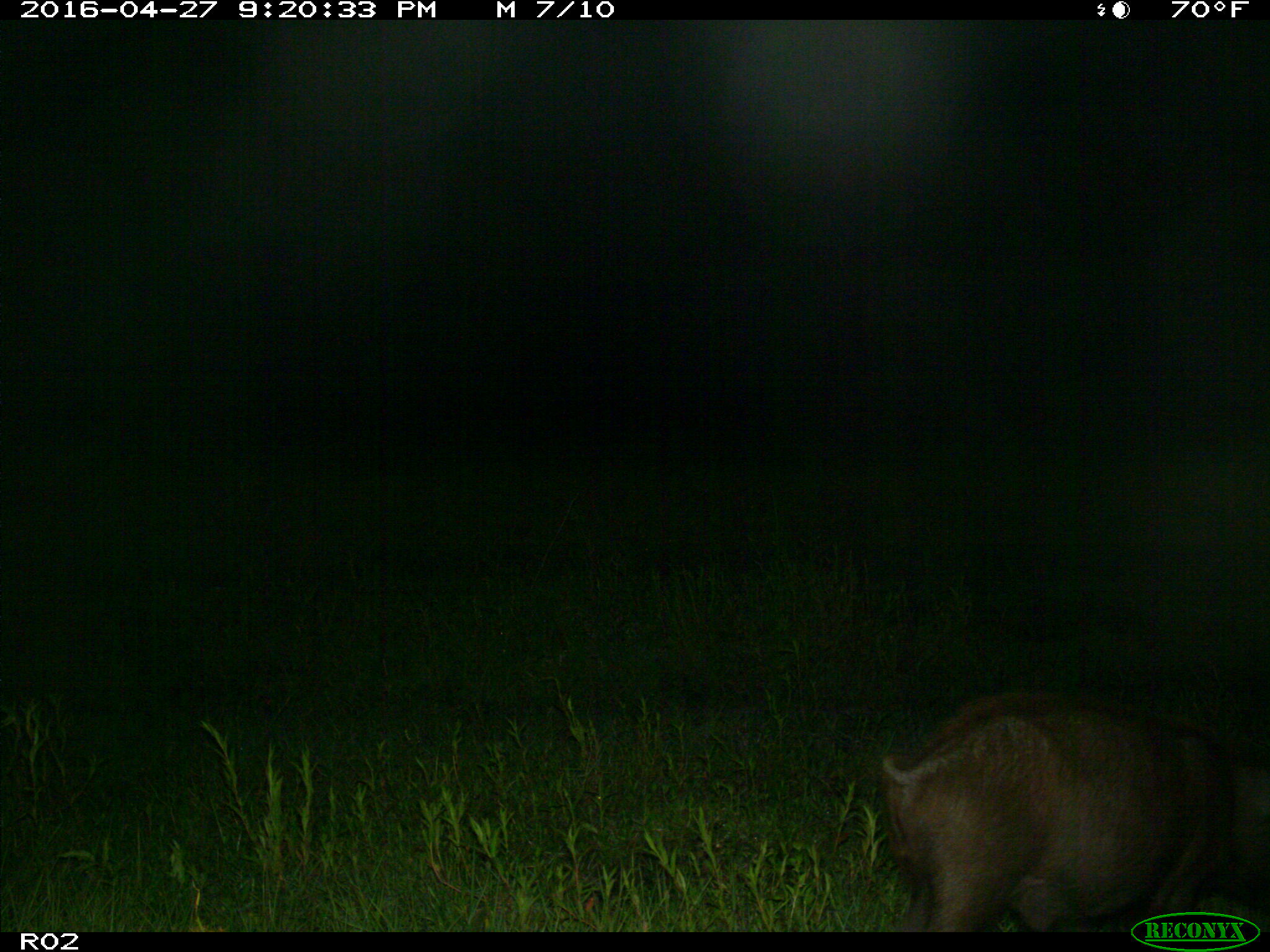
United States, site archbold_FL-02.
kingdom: Animalia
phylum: Chordata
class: Mammalia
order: Artiodactyla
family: Suidae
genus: Sus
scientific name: Sus scrofa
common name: wild boar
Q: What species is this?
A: Sus scrofa (wild boar).